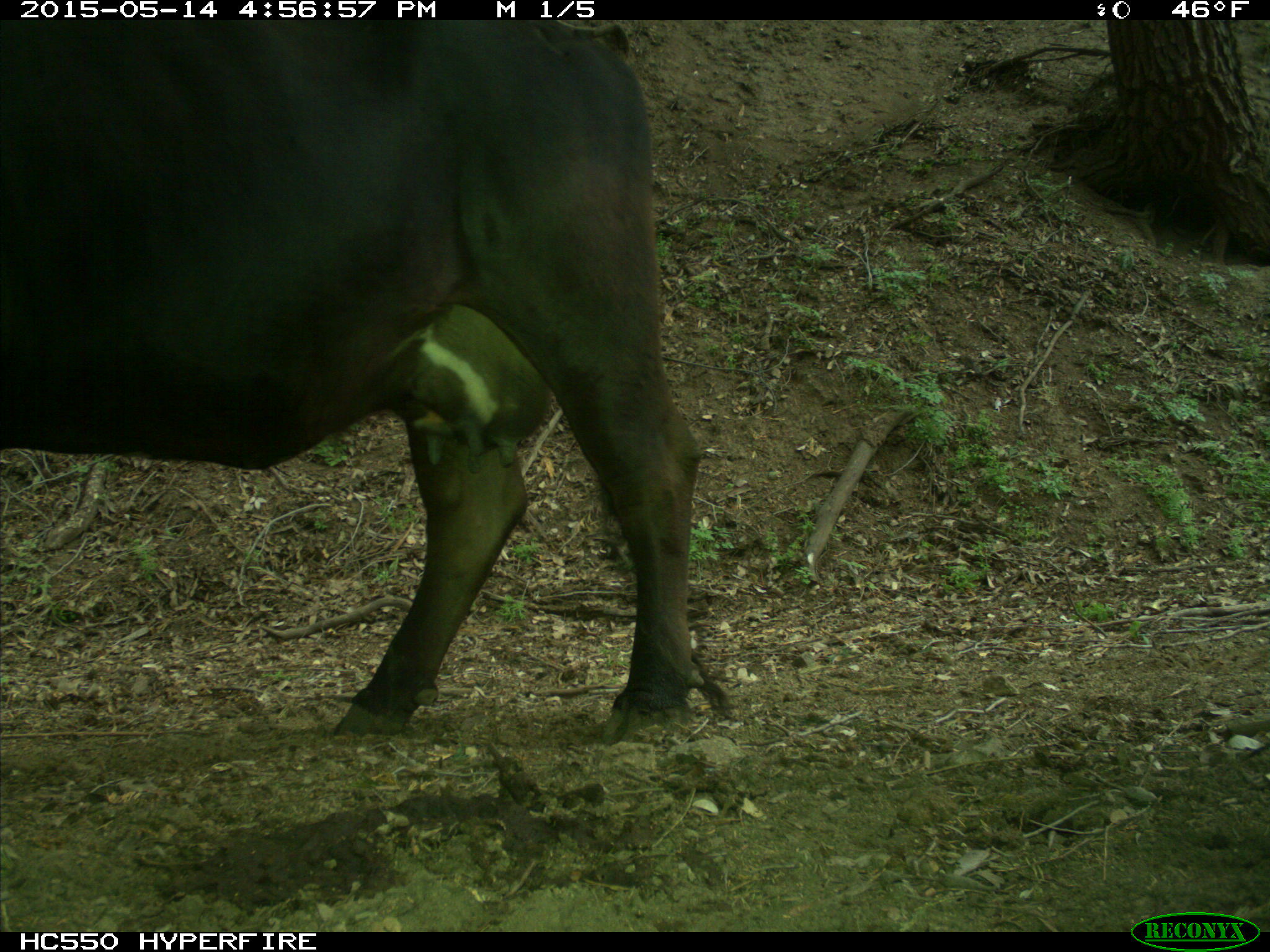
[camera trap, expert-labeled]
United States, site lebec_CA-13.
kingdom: Animalia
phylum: Chordata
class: Mammalia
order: Artiodactyla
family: Bovidae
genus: Bos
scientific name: Bos taurus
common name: domestic cow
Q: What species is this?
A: Bos taurus (domestic cow).